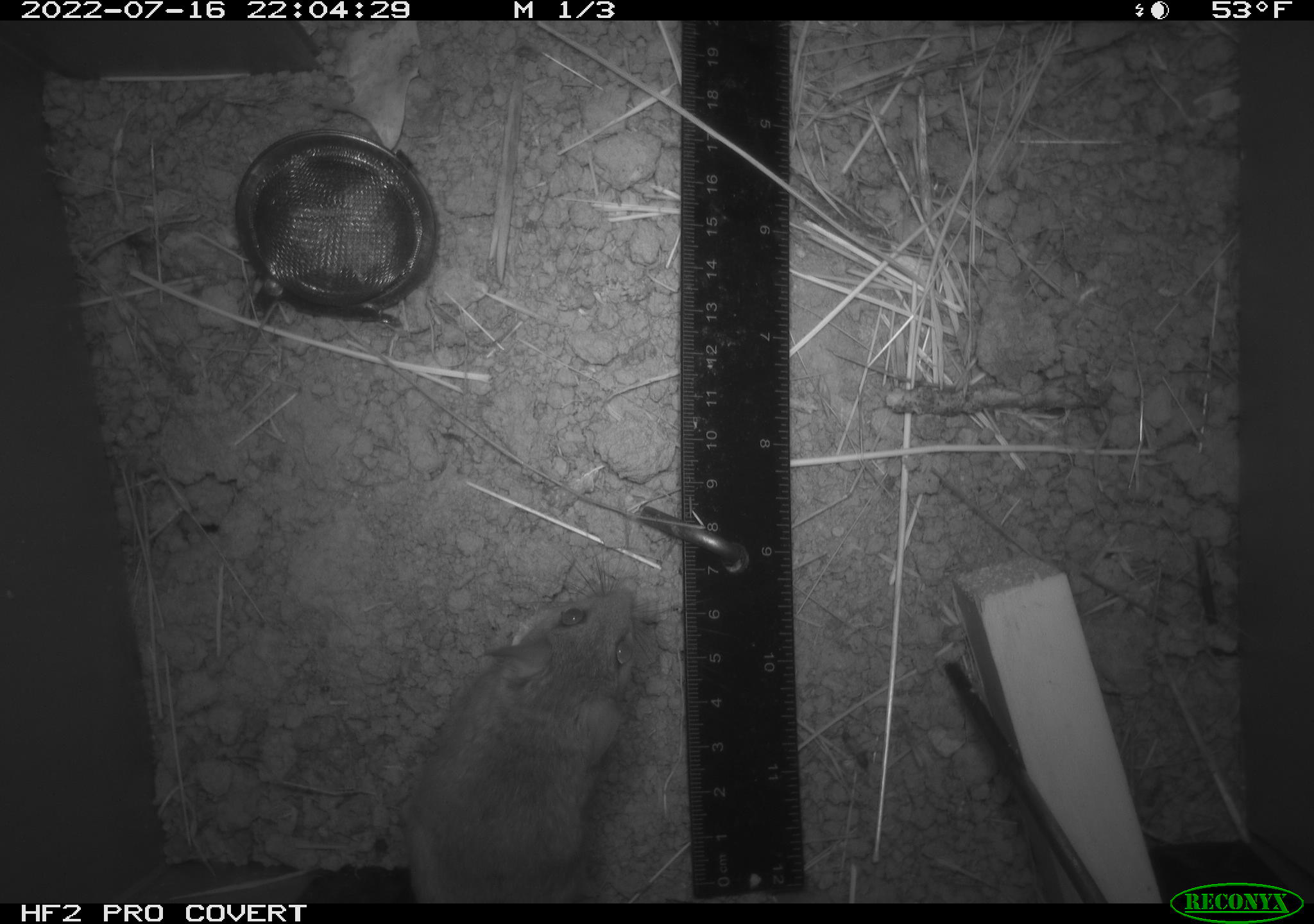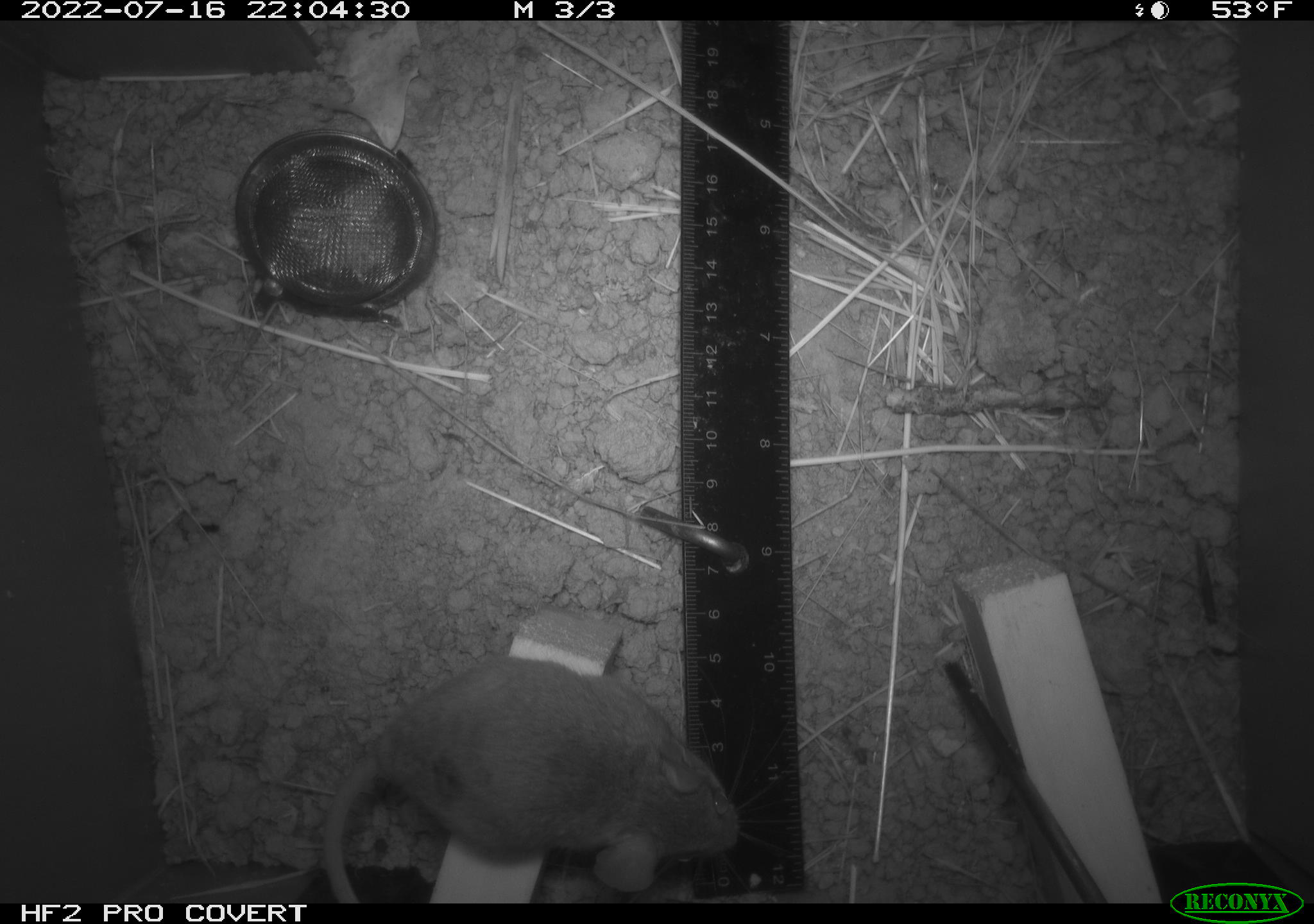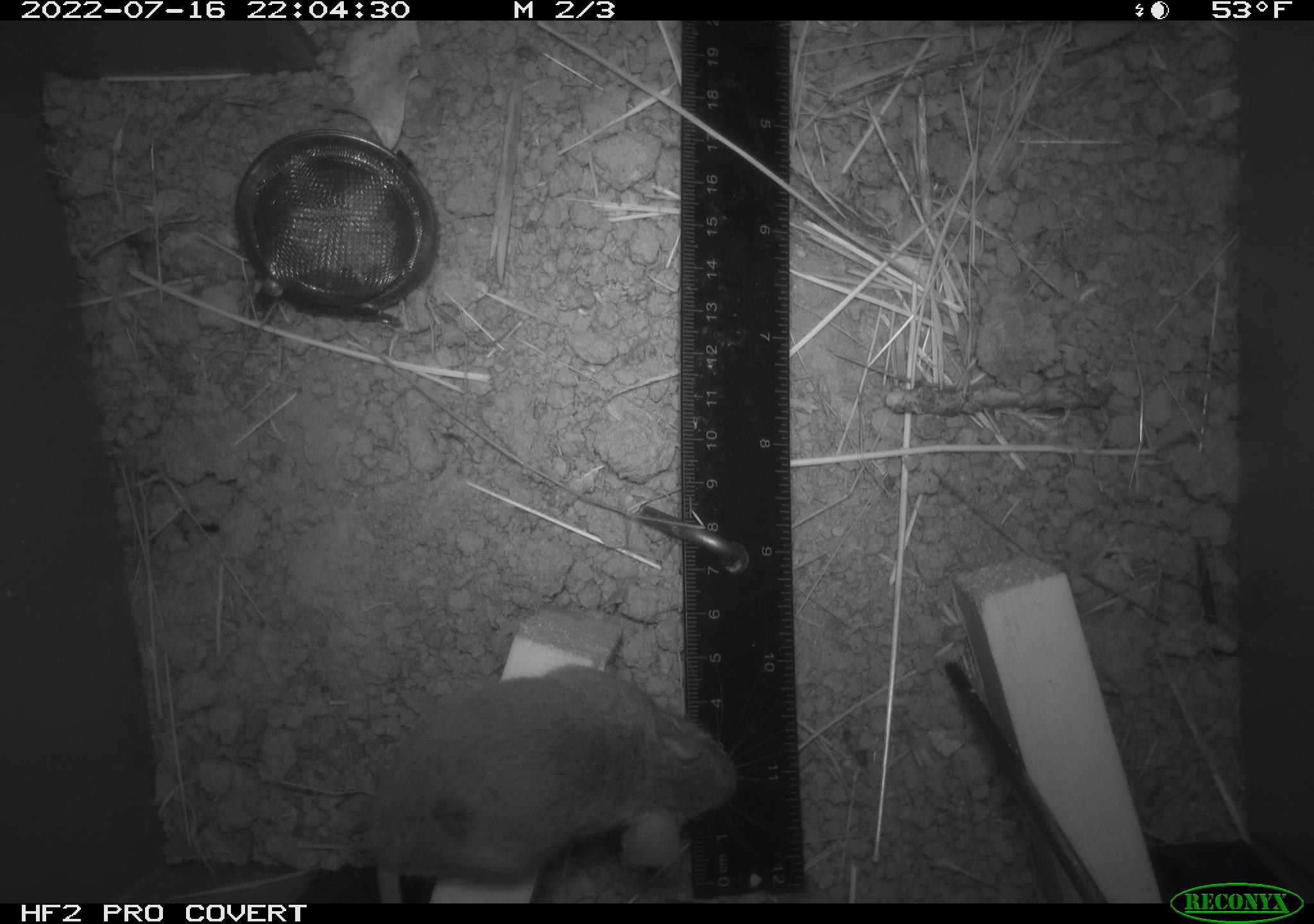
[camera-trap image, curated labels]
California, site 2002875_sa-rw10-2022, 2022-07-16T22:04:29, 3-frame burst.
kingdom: Animalia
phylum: Chordata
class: Mammalia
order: Rodentia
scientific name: Rodentia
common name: mouse species